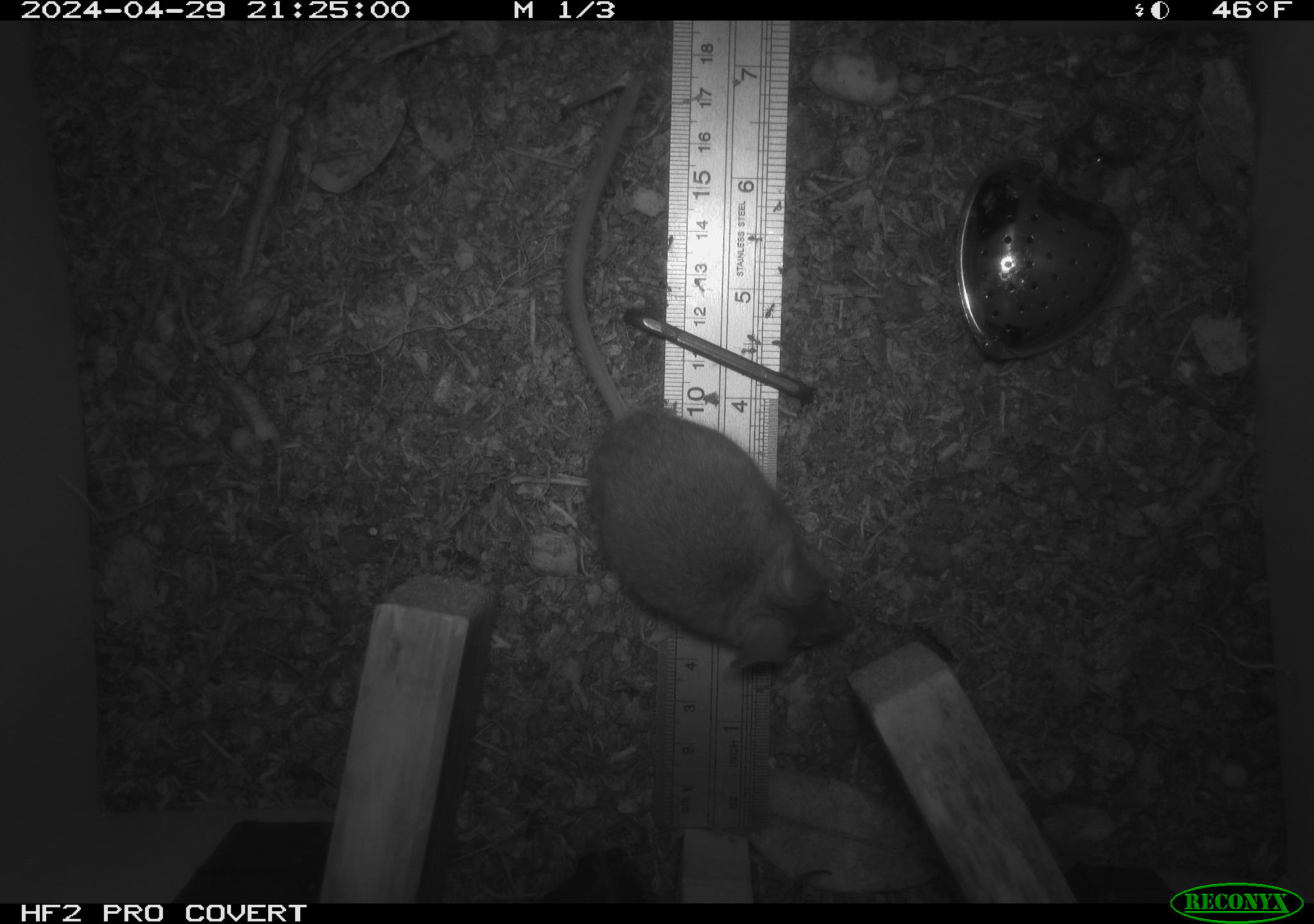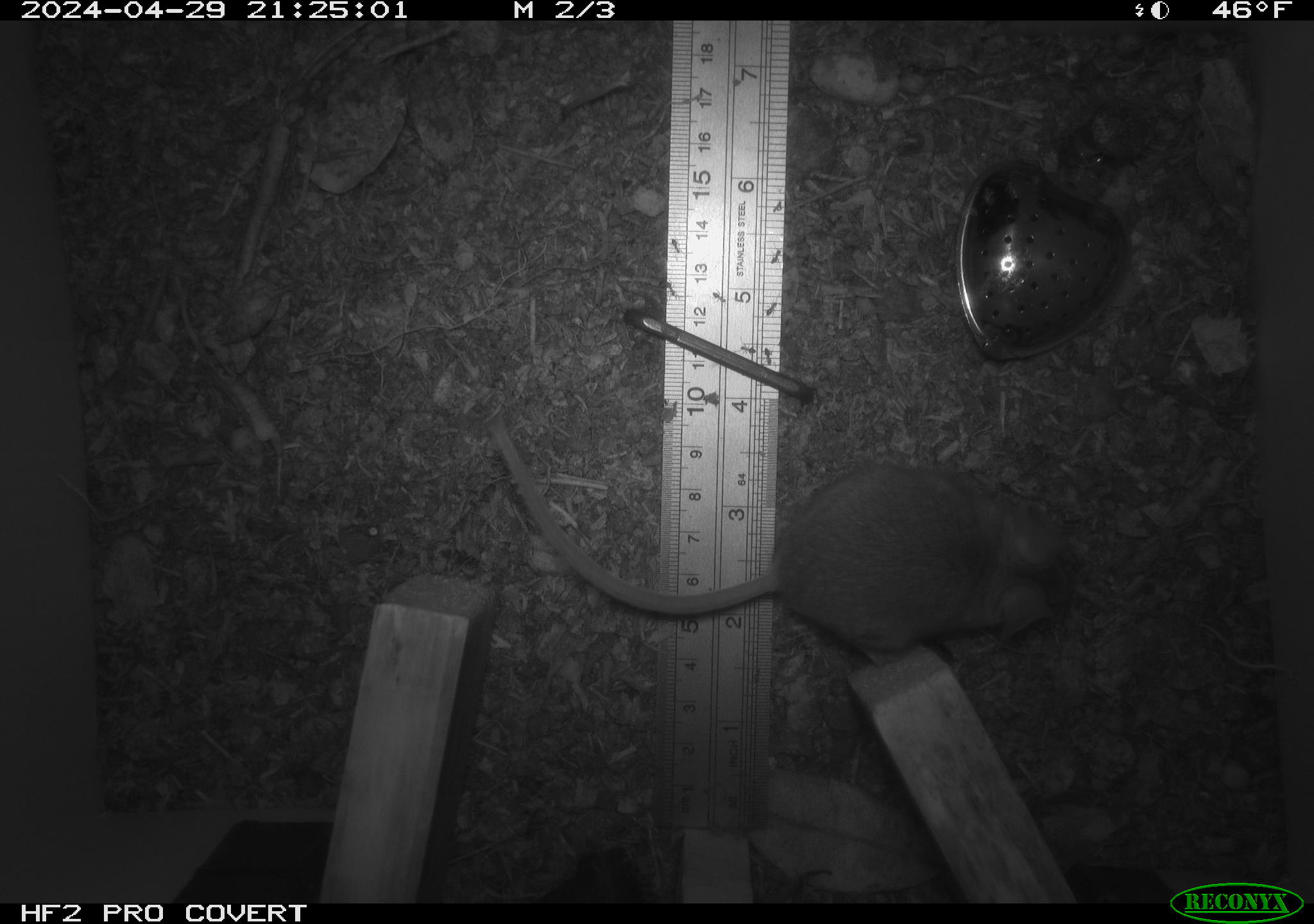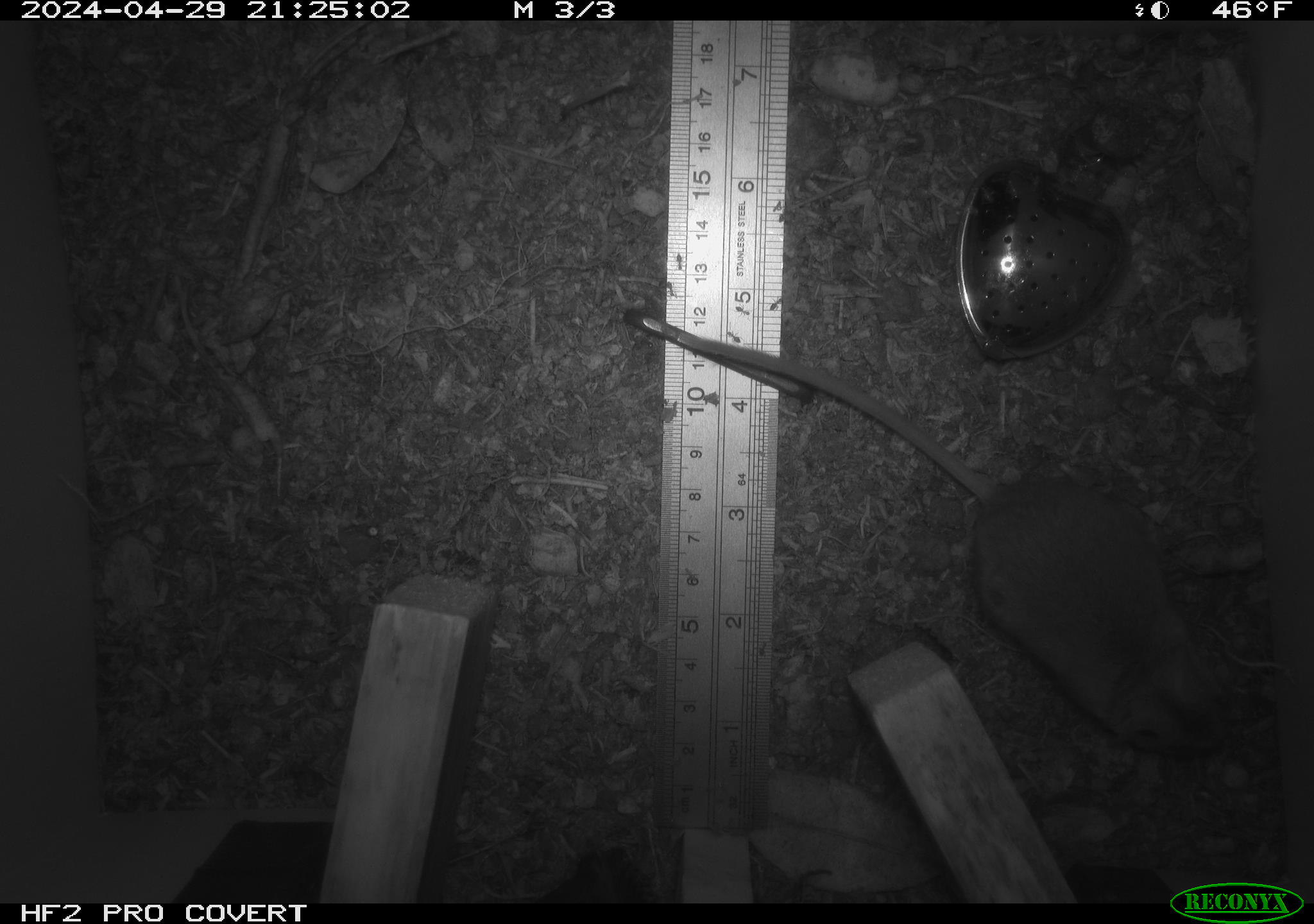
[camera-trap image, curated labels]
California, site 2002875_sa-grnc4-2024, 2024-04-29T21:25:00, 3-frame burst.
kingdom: Animalia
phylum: Chordata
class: Mammalia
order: Rodentia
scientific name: Rodentia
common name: rodent